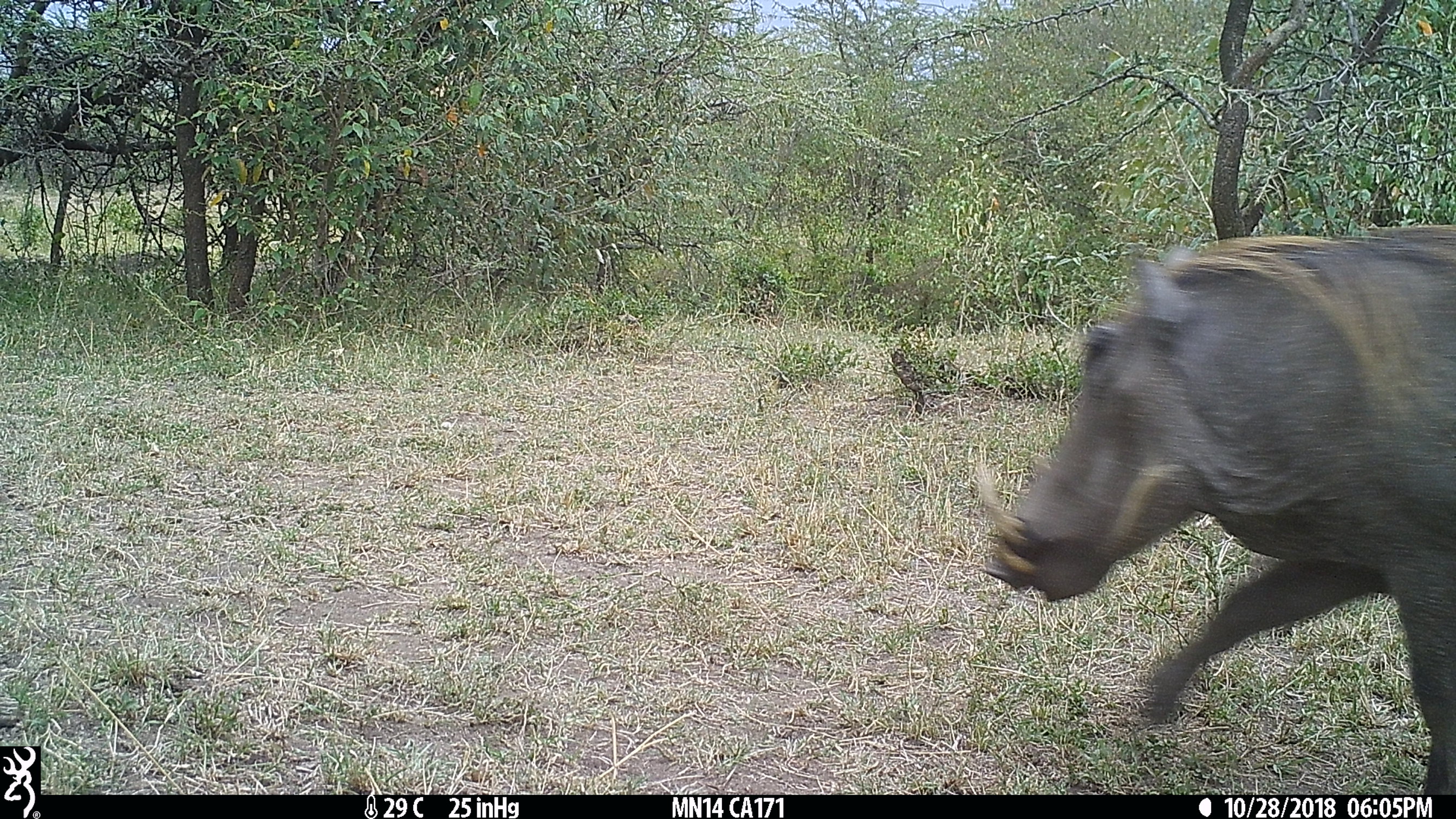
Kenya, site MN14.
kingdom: Animalia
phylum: Chordata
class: Mammalia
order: Artiodactyla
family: Suidae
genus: Phacochoerus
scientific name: Phacochoerus africanus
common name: common warthog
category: warthog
Warthog (common warthog) (Phacochoerus africanus).